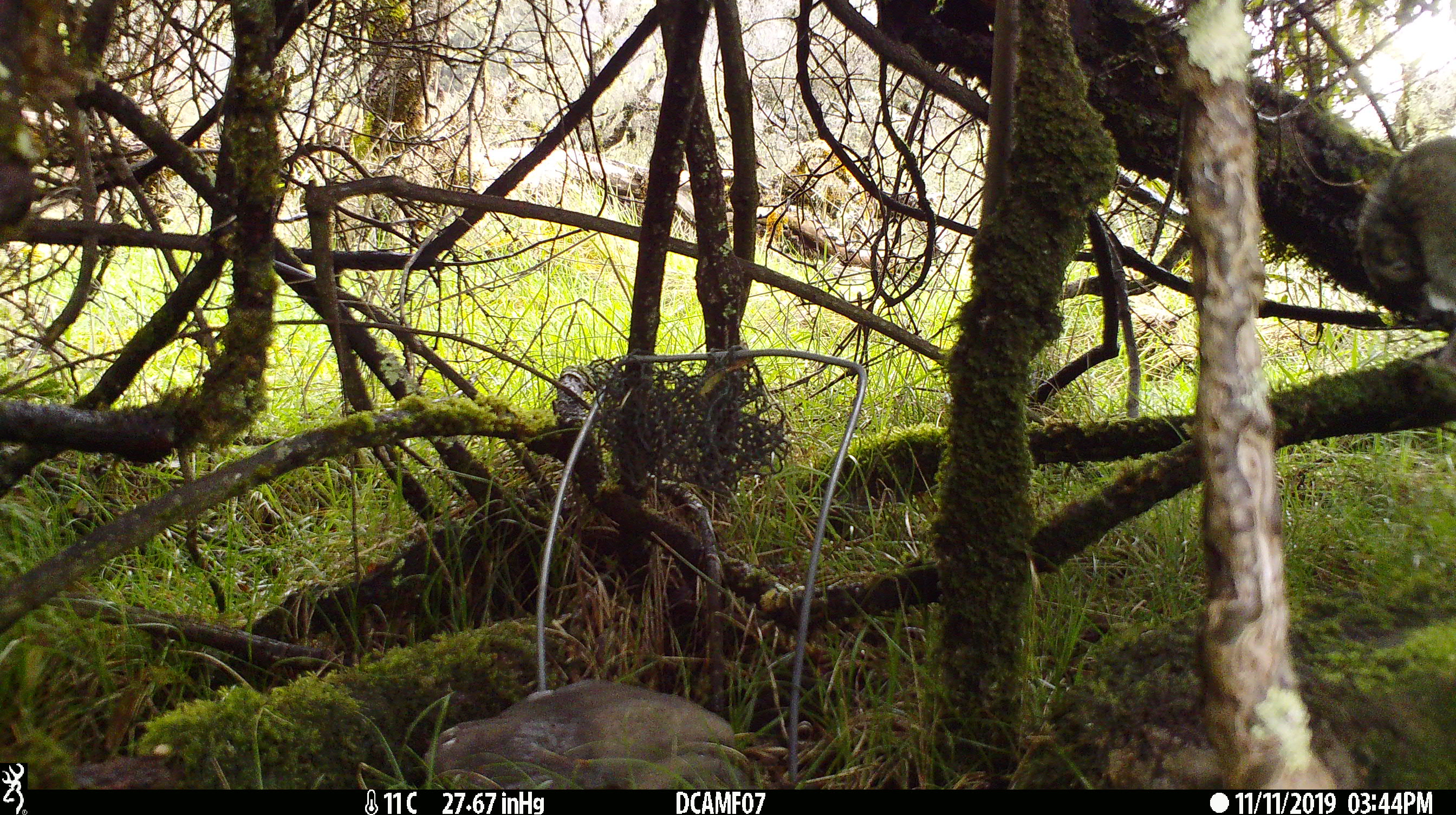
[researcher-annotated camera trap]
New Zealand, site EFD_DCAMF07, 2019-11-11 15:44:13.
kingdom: Animalia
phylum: Chordata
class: Aves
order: Passeriformes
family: Turdidae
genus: Turdus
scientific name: Turdus philomelos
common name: song thrush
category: thrush